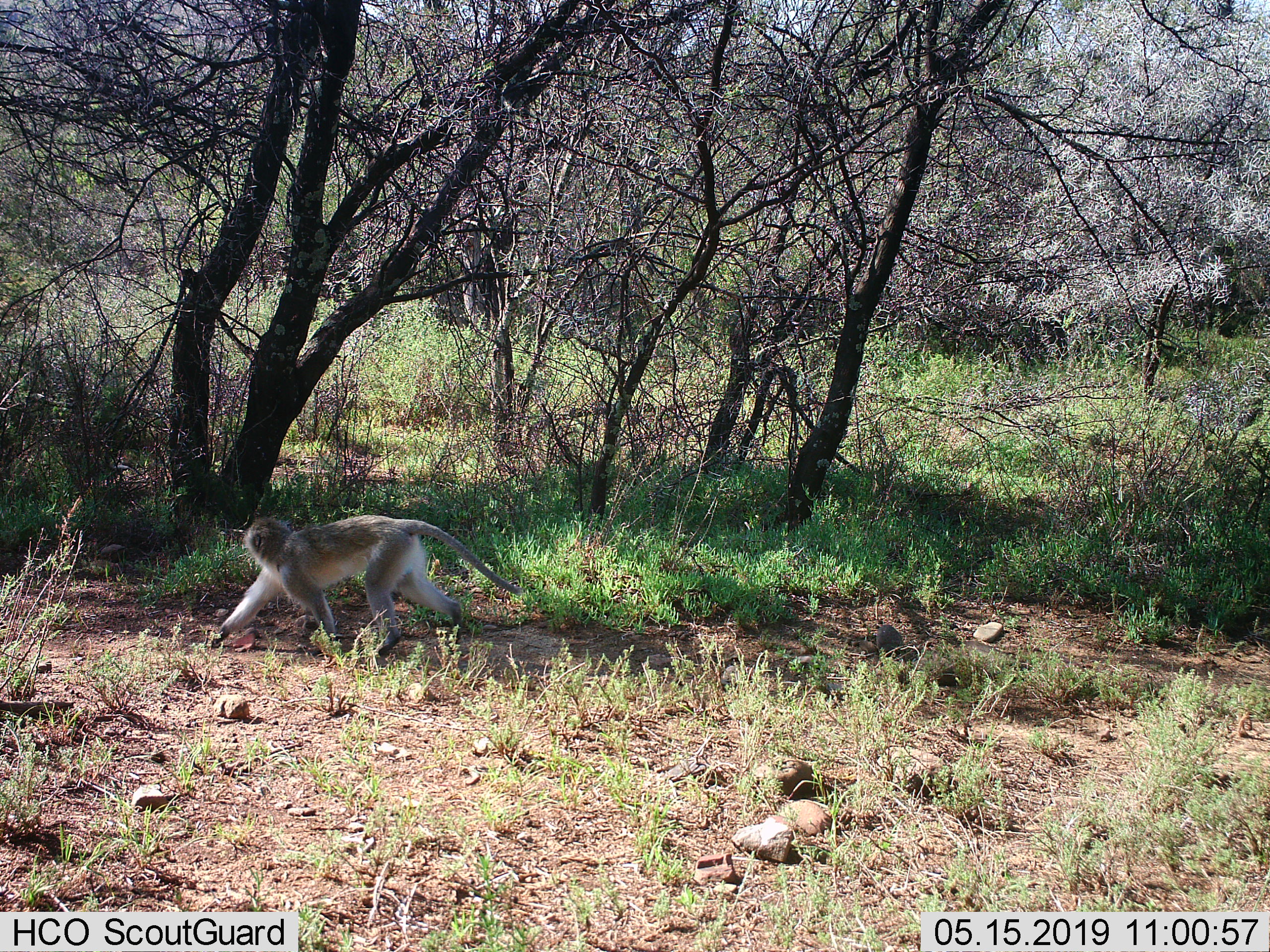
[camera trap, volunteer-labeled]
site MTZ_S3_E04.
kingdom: Animalia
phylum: Chordata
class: Mammalia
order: Primates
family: Cercopithecidae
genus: Chlorocebus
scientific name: Chlorocebus pygerythrus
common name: vervet monkey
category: monkeyvervet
Monkeyvervet (vervet monkey) (Chlorocebus pygerythrus), count 1. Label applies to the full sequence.